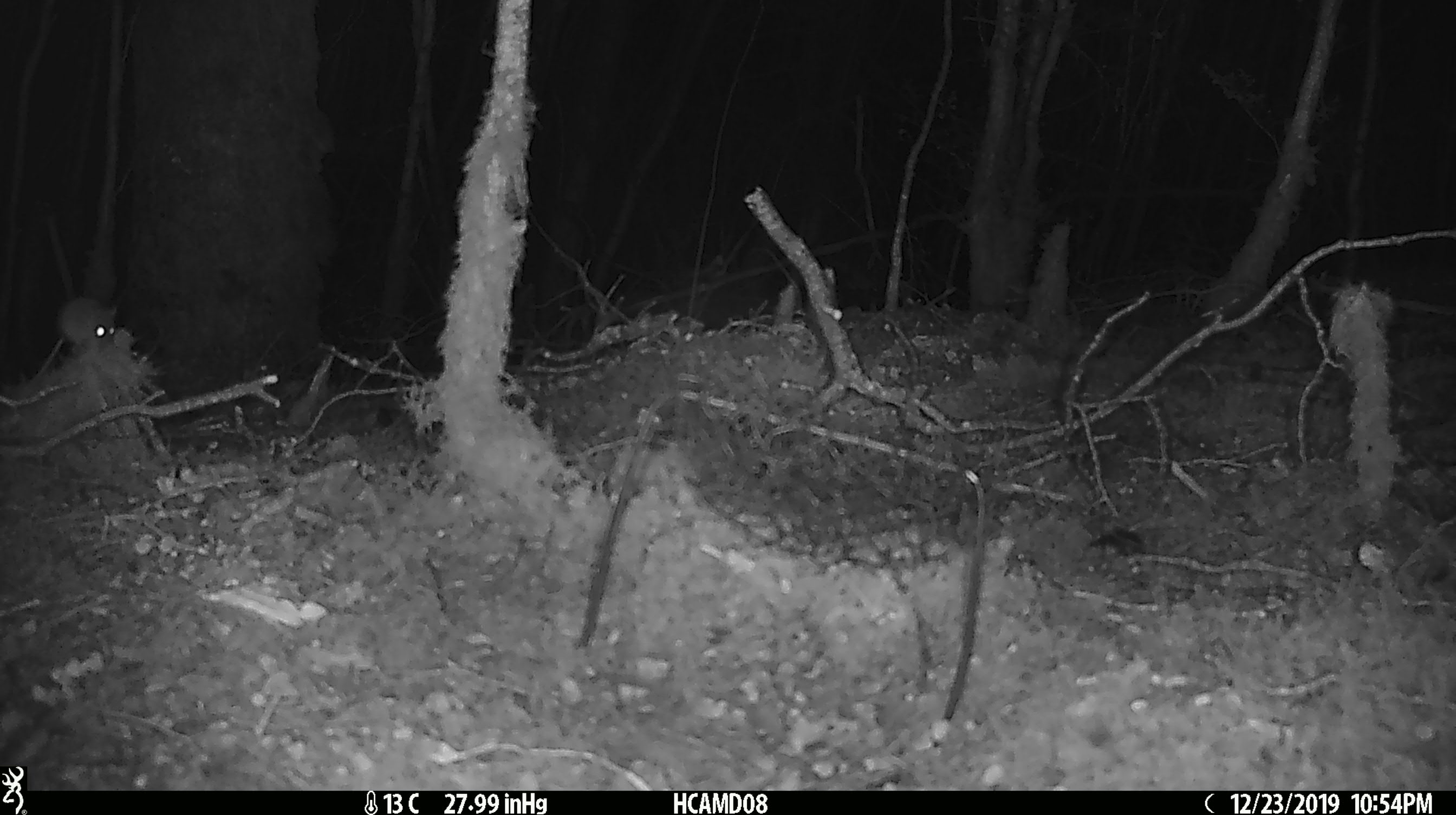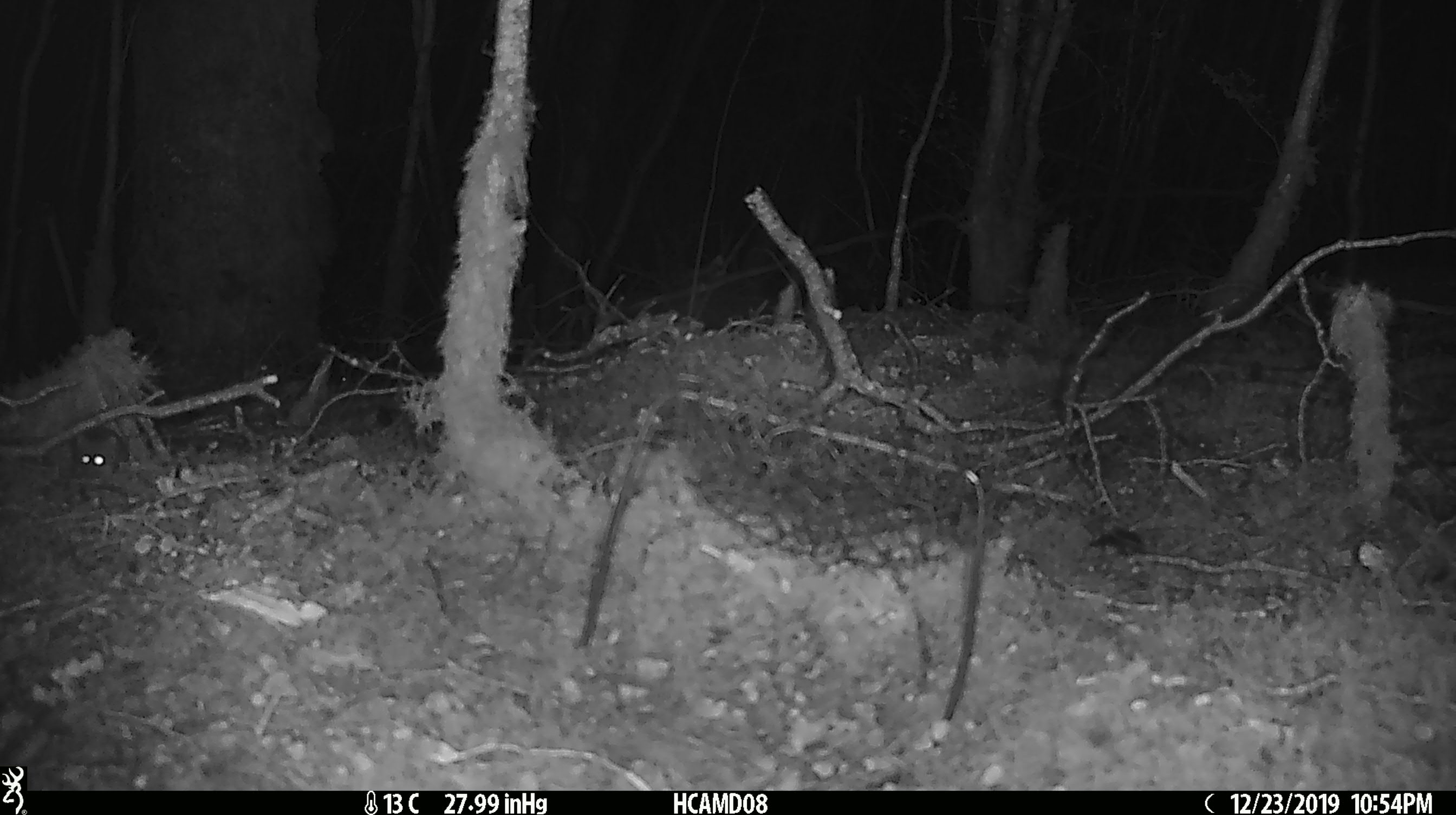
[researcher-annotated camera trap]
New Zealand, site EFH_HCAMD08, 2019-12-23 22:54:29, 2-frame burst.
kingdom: Animalia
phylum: Chordata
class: Mammalia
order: Rodentia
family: Muridae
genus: Mus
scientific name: Mus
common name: mouse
Mouse (Mus).